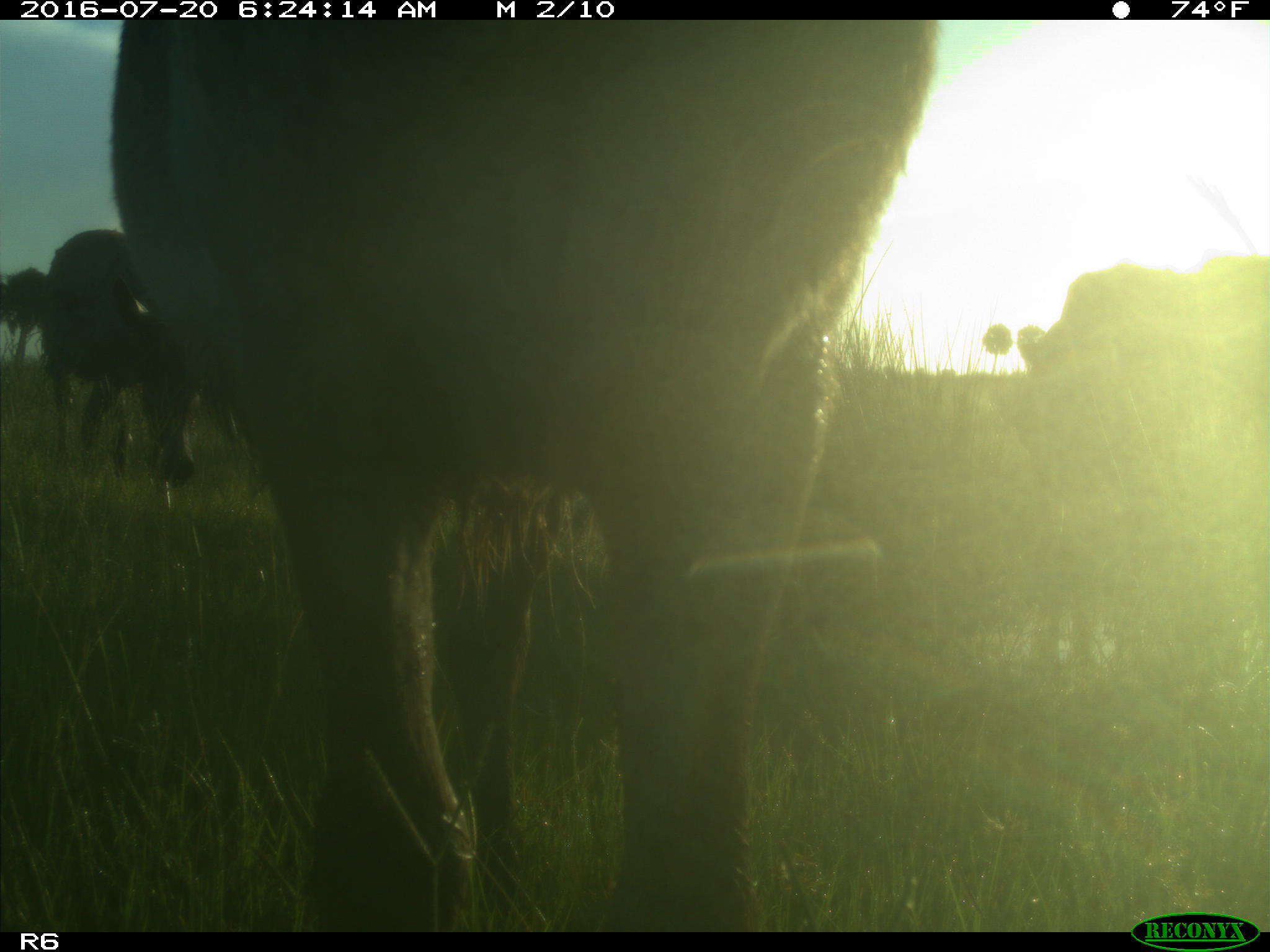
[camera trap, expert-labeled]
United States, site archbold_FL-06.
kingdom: Animalia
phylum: Chordata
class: Mammalia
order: Artiodactyla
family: Bovidae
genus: Bos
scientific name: Bos taurus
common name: domestic cow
Bos taurus (domestic cow).